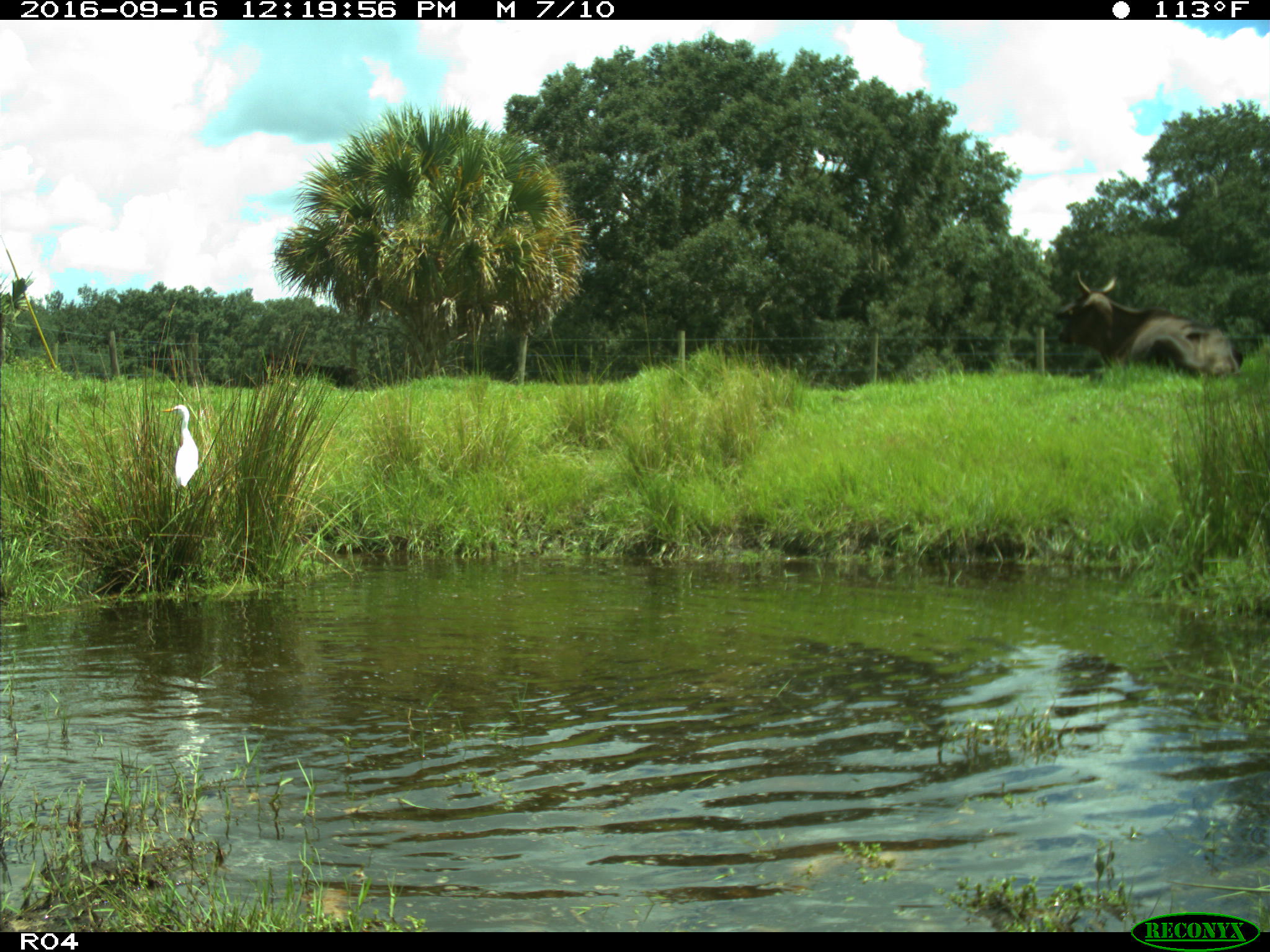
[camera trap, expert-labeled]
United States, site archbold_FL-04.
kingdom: Animalia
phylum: Chordata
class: Mammalia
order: Artiodactyla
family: Bovidae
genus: Bos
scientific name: Bos taurus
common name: domestic cow